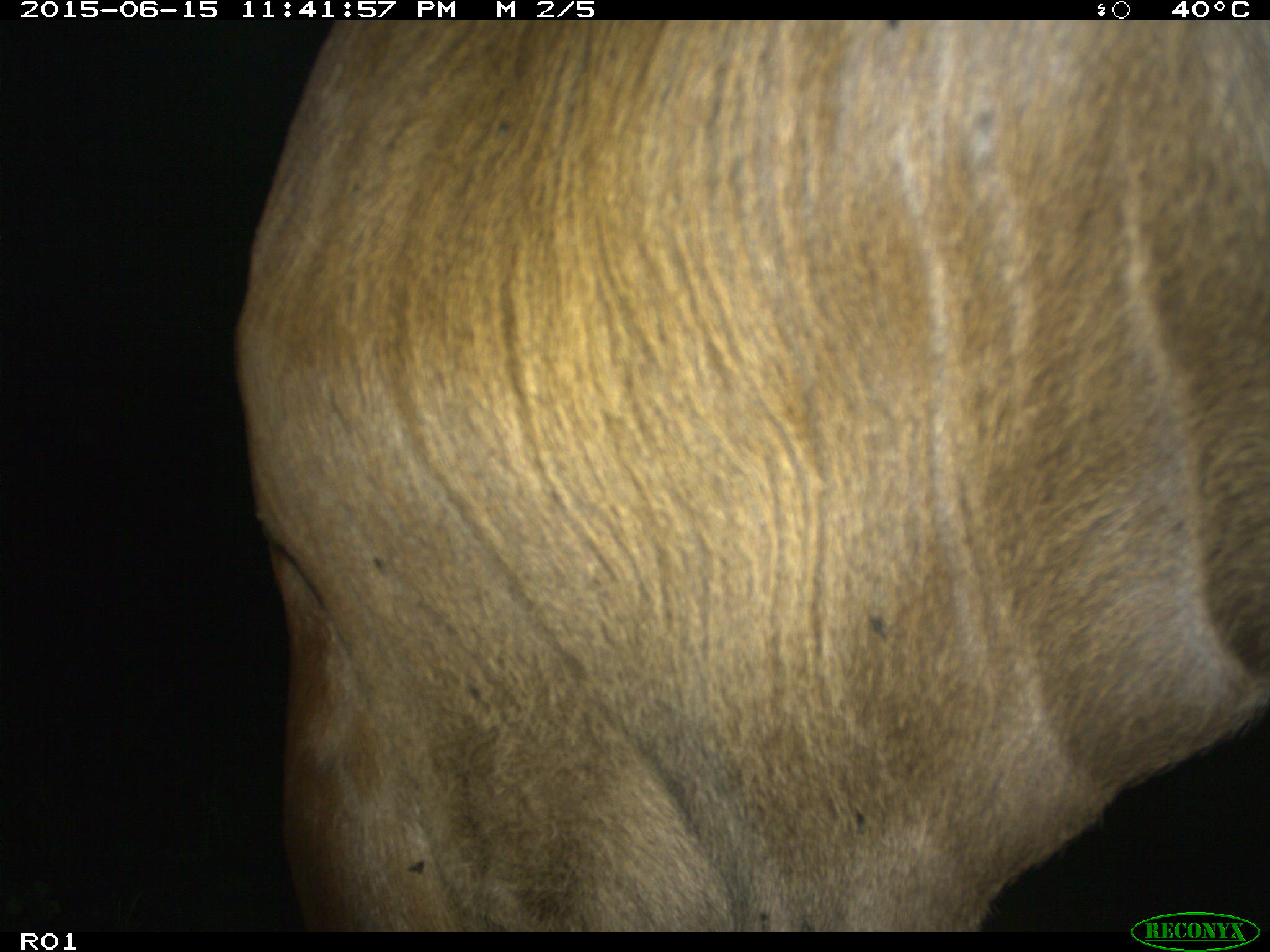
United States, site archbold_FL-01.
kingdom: Animalia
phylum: Chordata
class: Mammalia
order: Artiodactyla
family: Bovidae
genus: Bos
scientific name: Bos taurus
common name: domestic cow